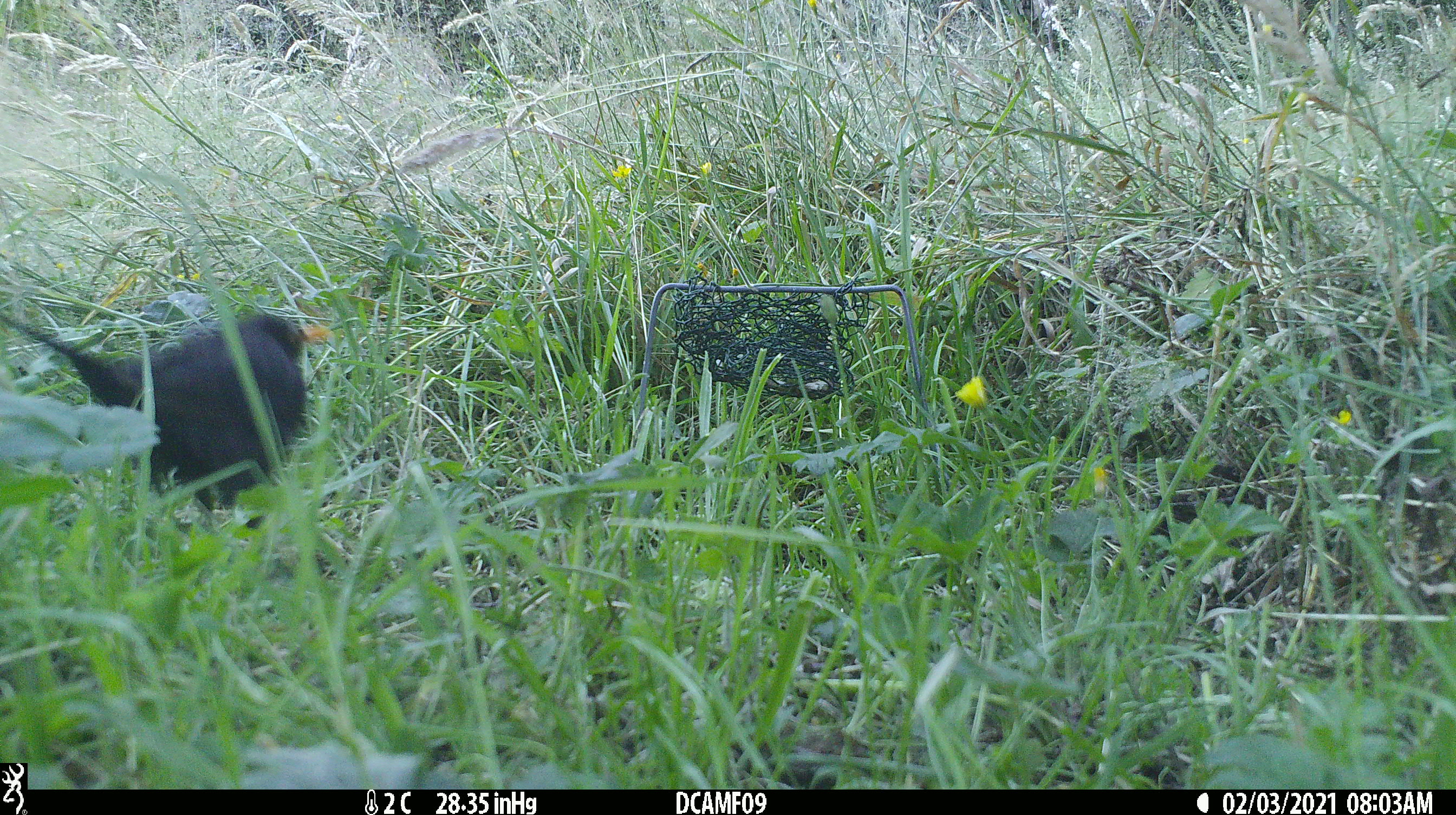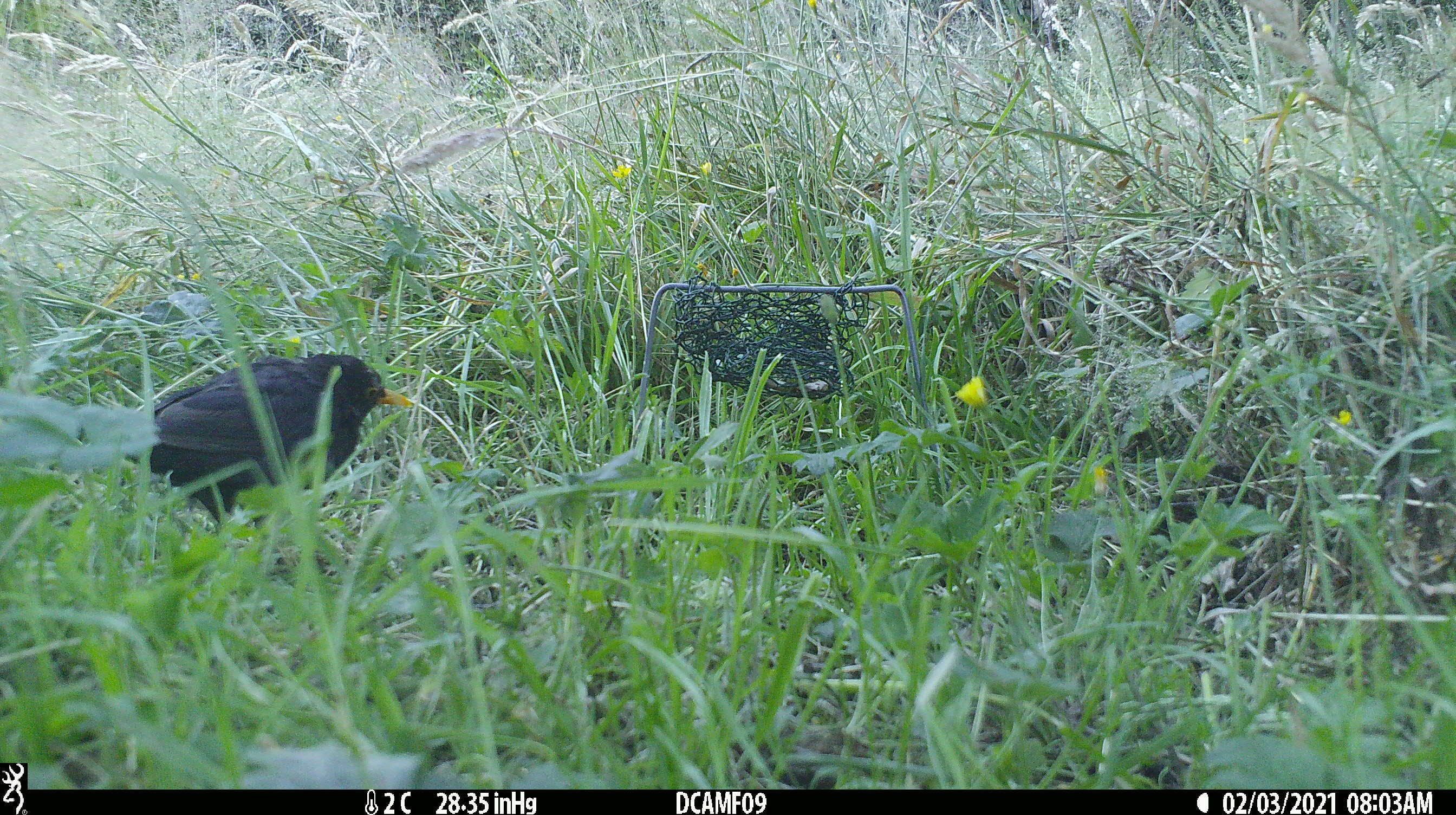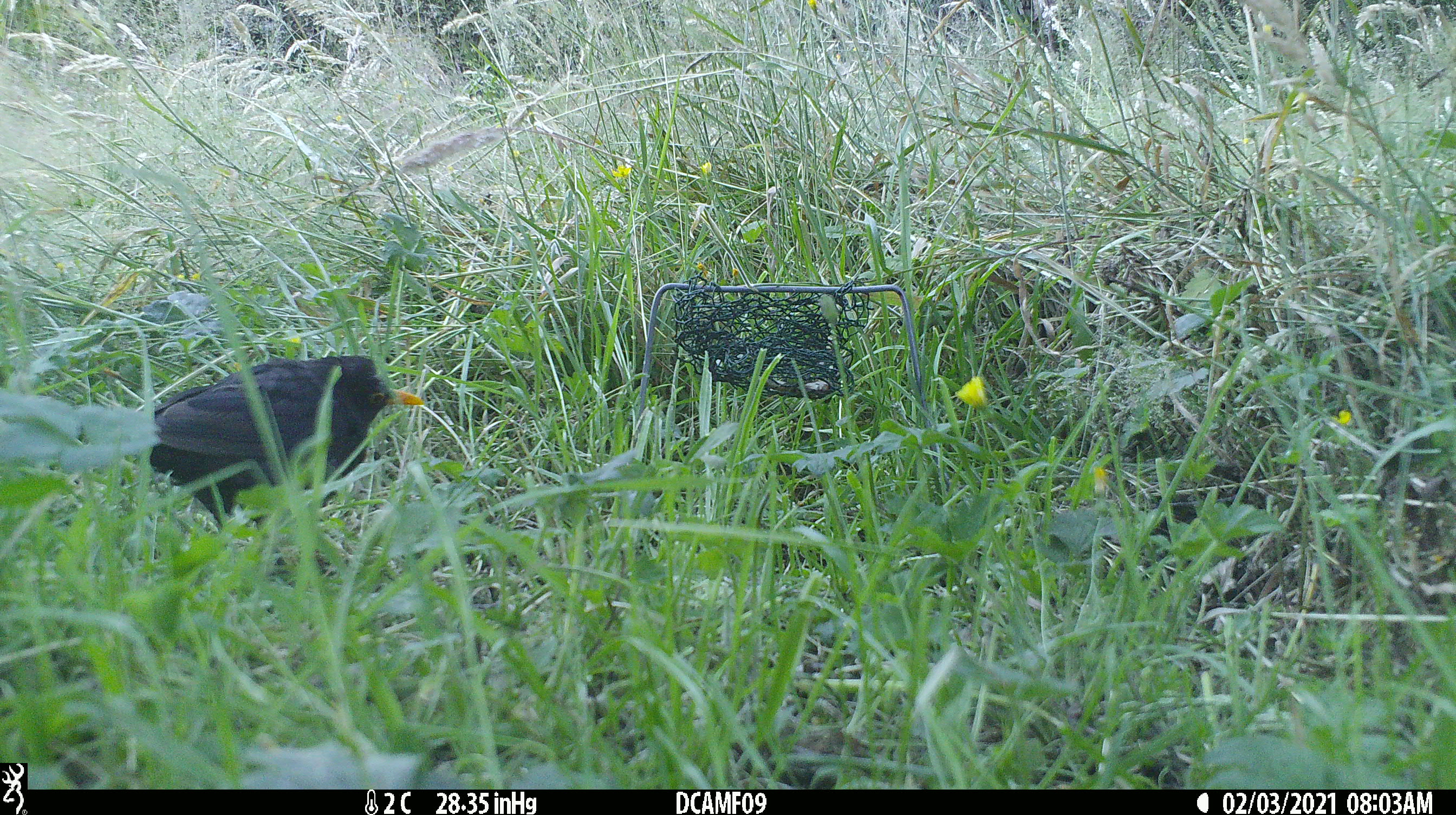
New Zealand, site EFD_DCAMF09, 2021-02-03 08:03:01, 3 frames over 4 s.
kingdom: Animalia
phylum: Chordata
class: Aves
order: Passeriformes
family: Turdidae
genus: Turdus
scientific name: Turdus merula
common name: eurasian blackbird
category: blackbird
Blackbird (eurasian blackbird) (Turdus merula).